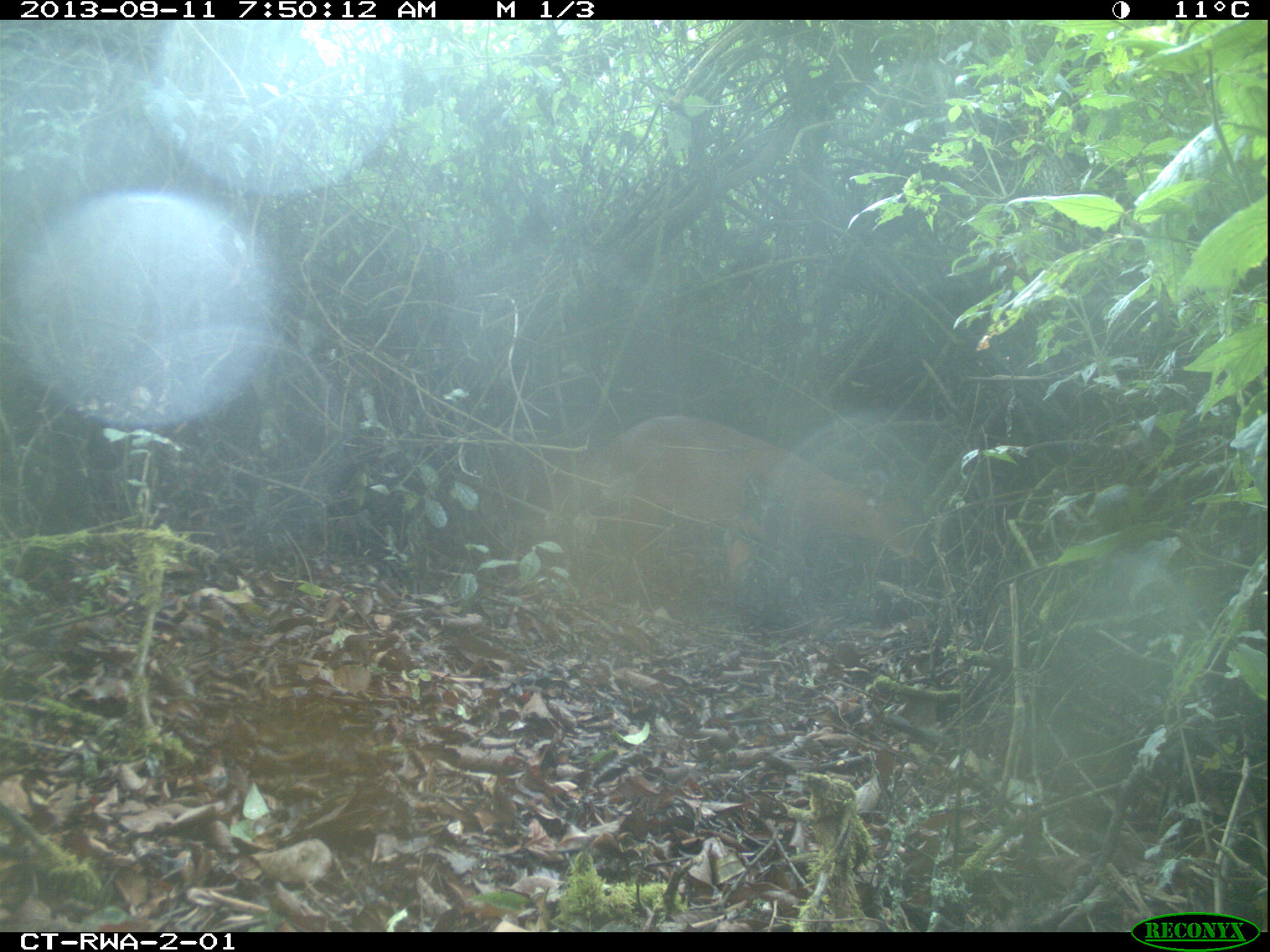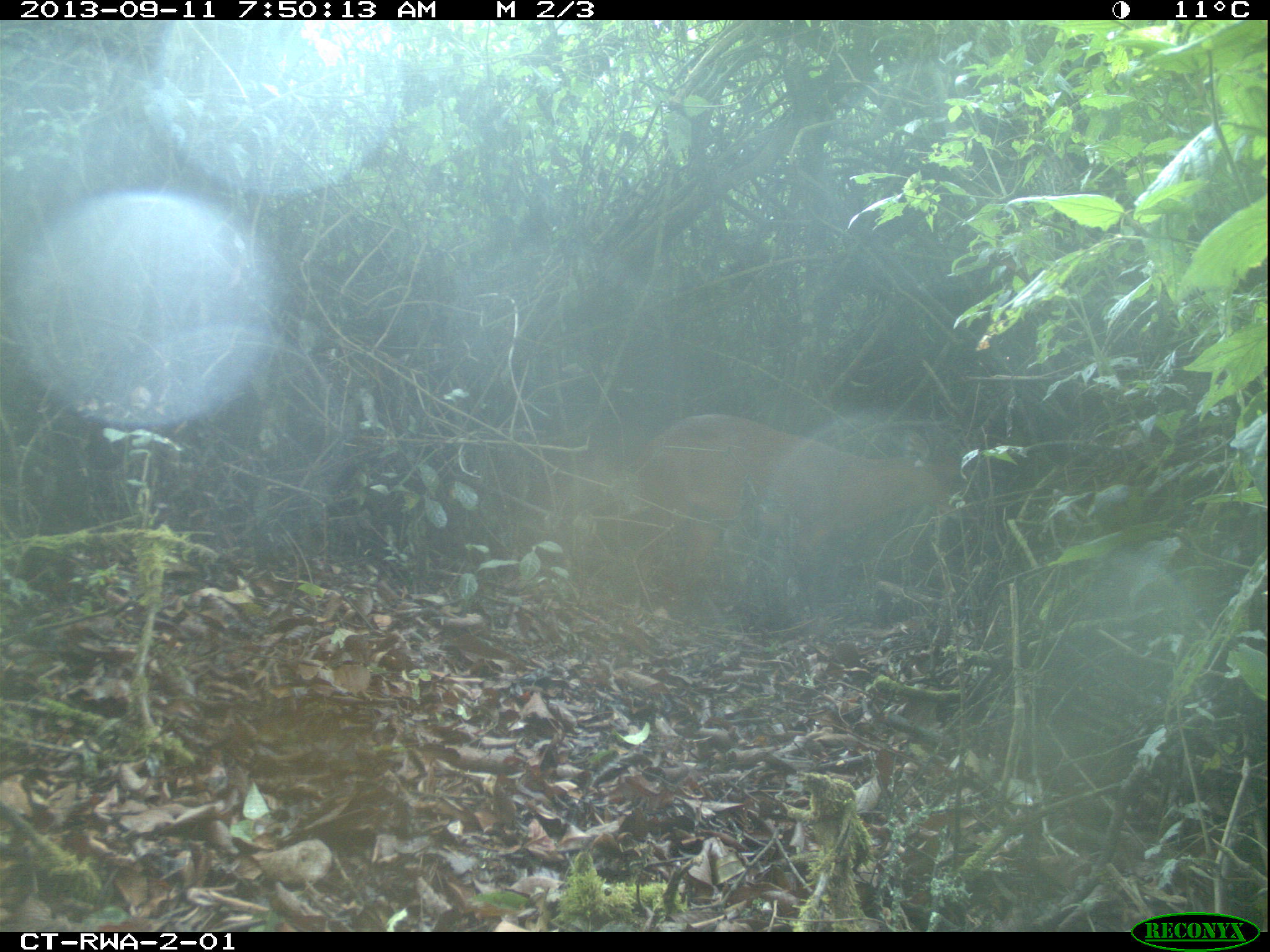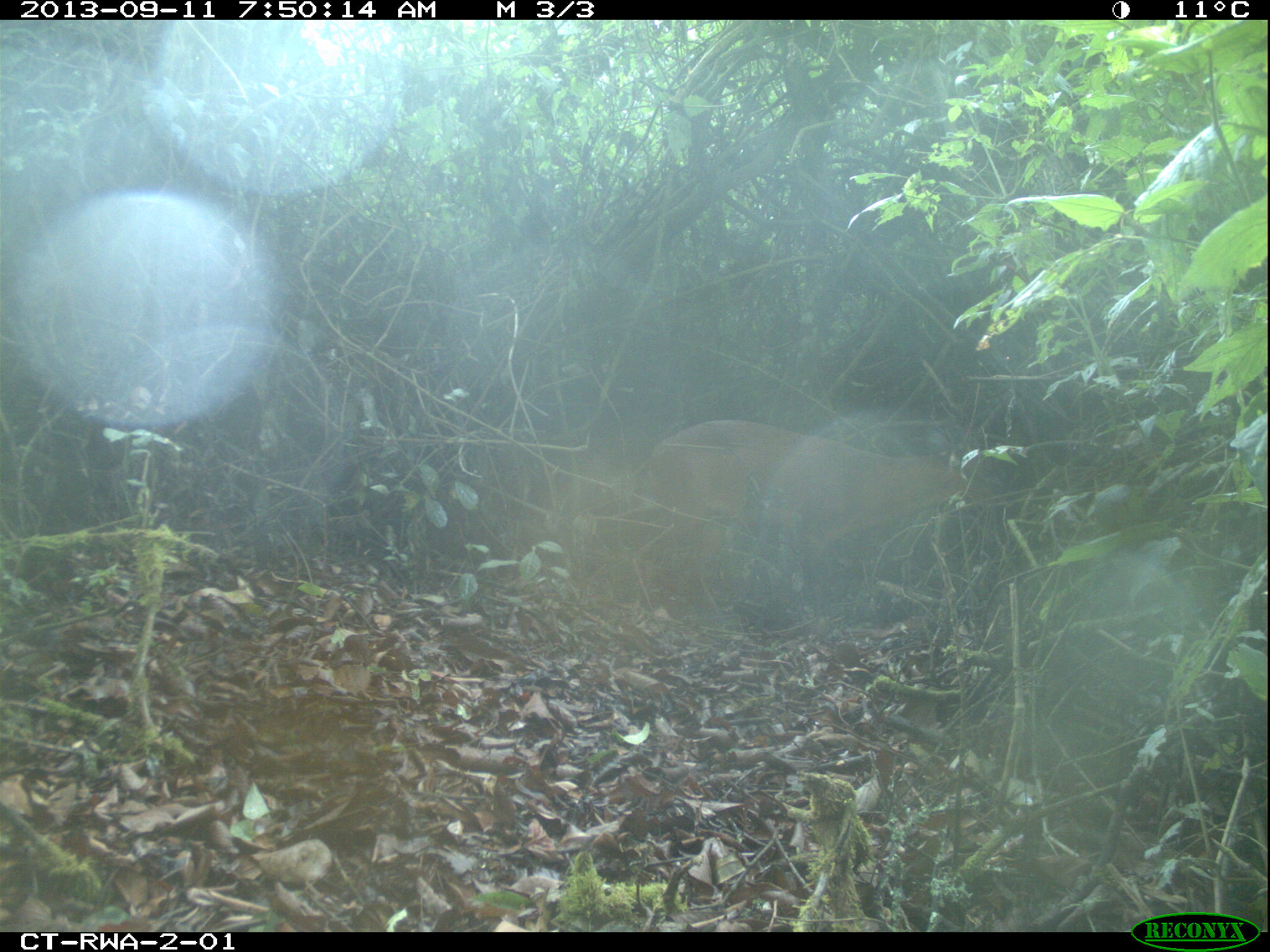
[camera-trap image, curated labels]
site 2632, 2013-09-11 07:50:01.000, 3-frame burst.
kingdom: Animalia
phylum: Chordata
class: Mammalia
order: Artiodactyla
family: Bovidae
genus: Cephalophus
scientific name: Cephalophus nigrifrons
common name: black-fronted duiker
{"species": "Cephalophus nigrifrons (black-fronted duiker)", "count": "1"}